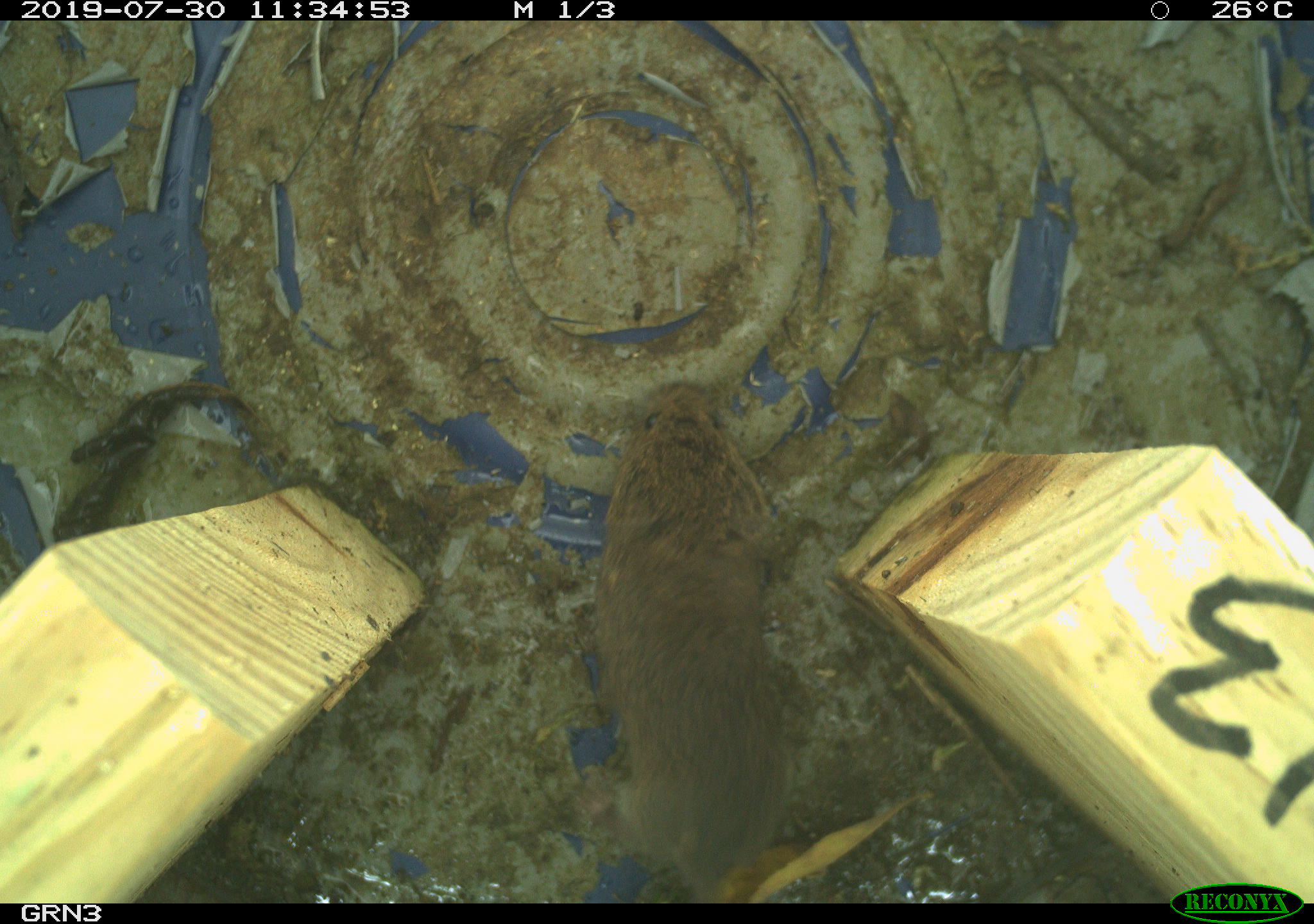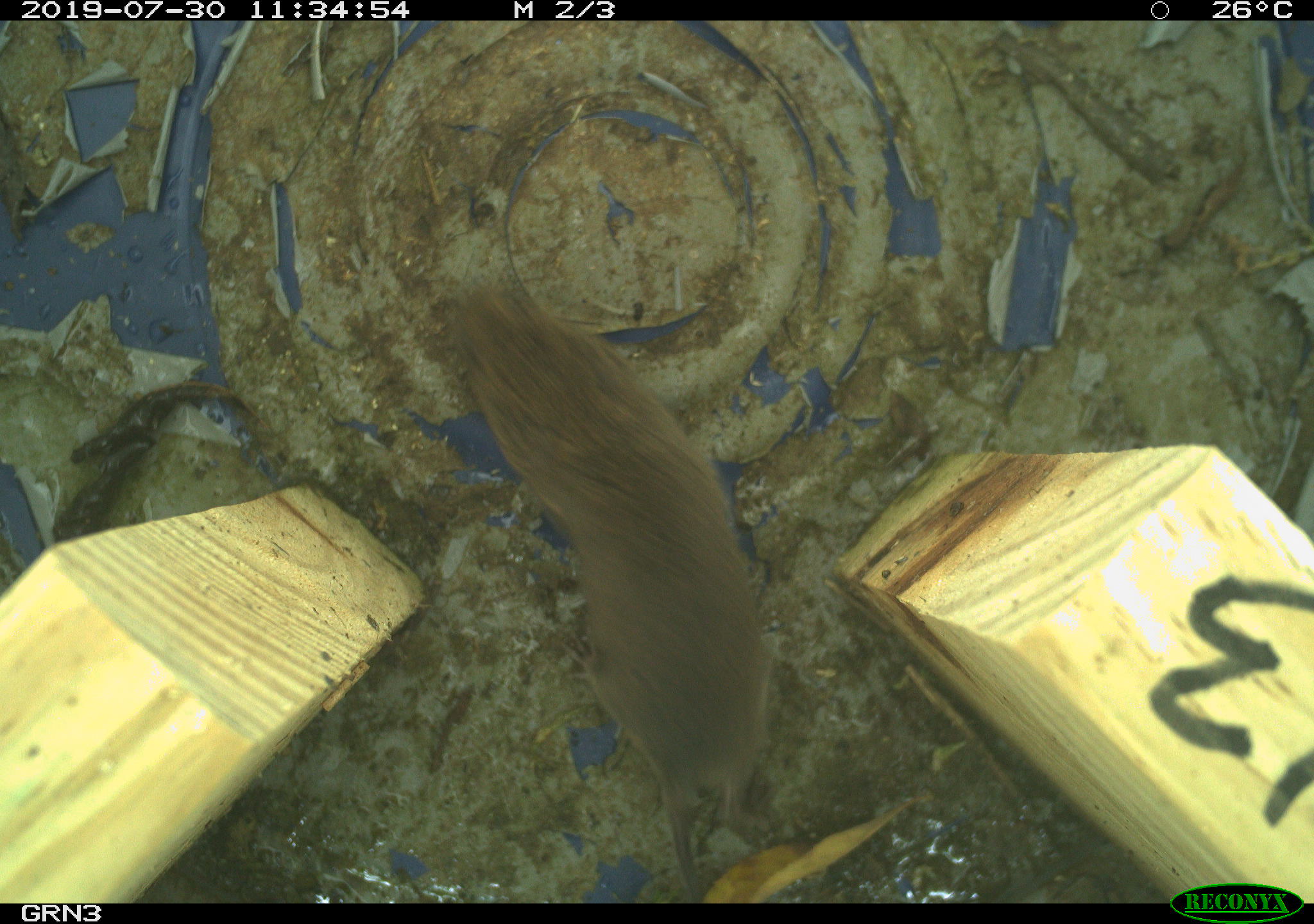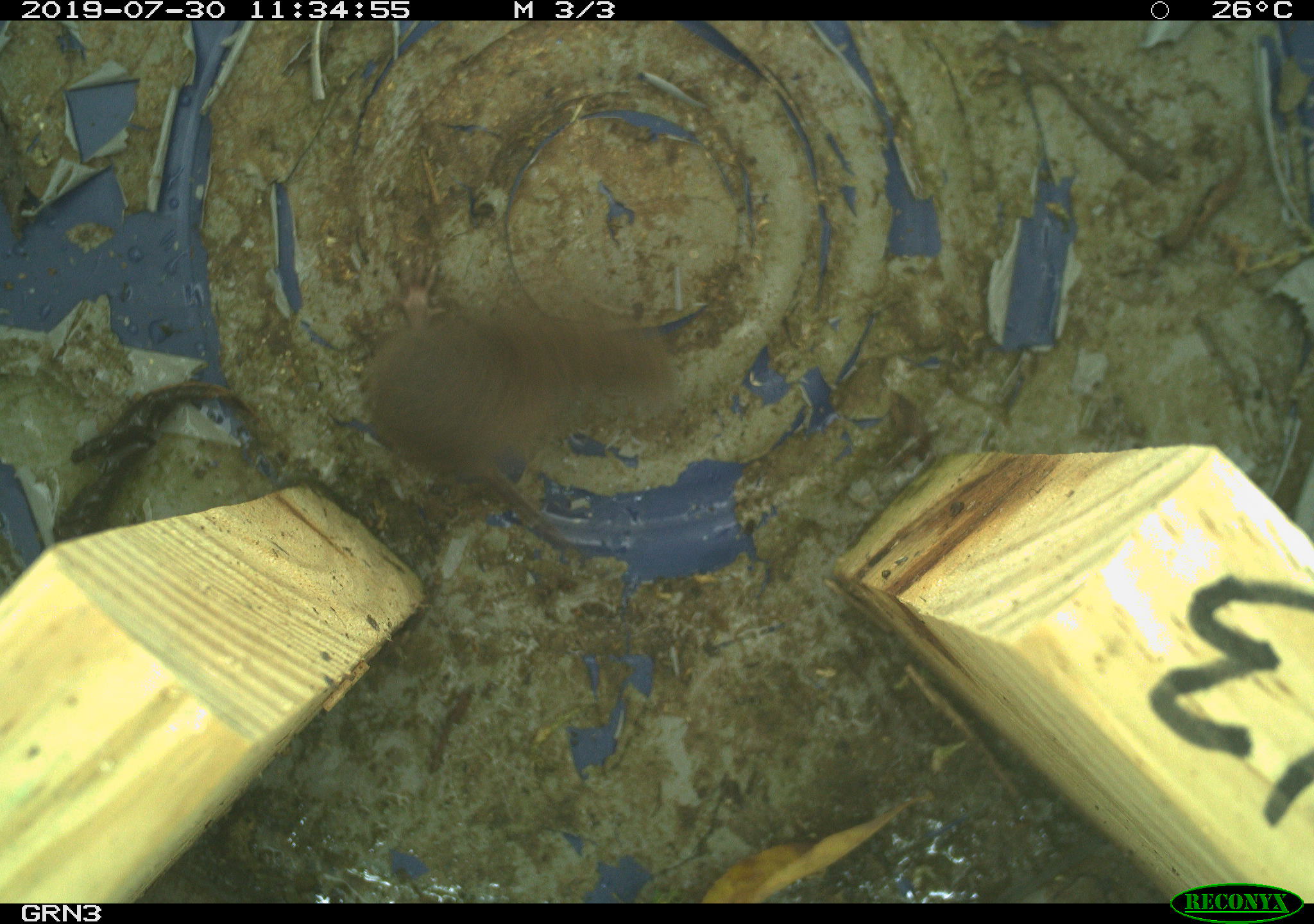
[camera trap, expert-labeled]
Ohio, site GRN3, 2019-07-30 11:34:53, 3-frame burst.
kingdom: Animalia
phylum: Chordata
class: Mammalia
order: Rodentia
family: Cricetidae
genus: Microtus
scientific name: Microtus pennsylvanicus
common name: meadow vole